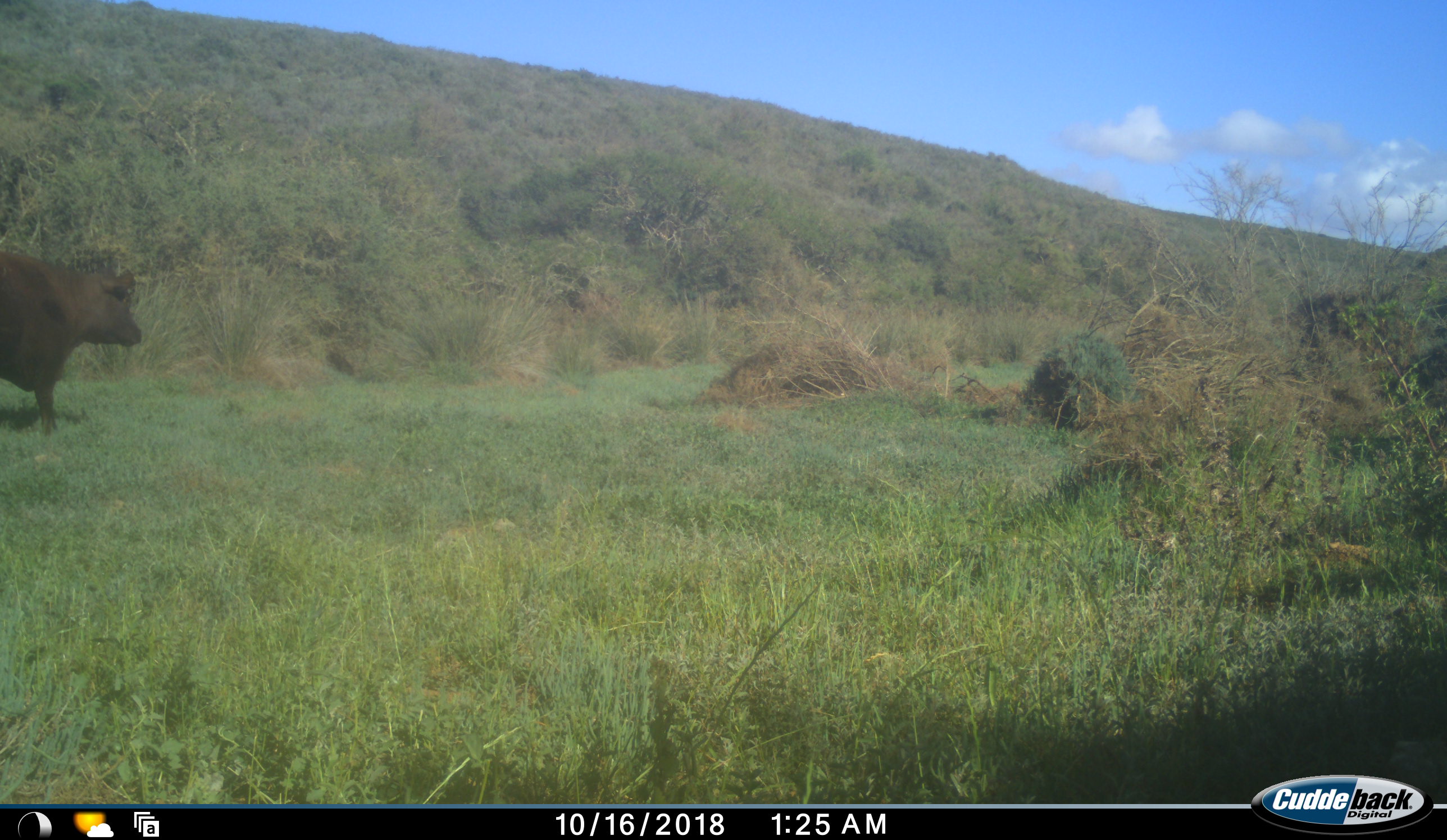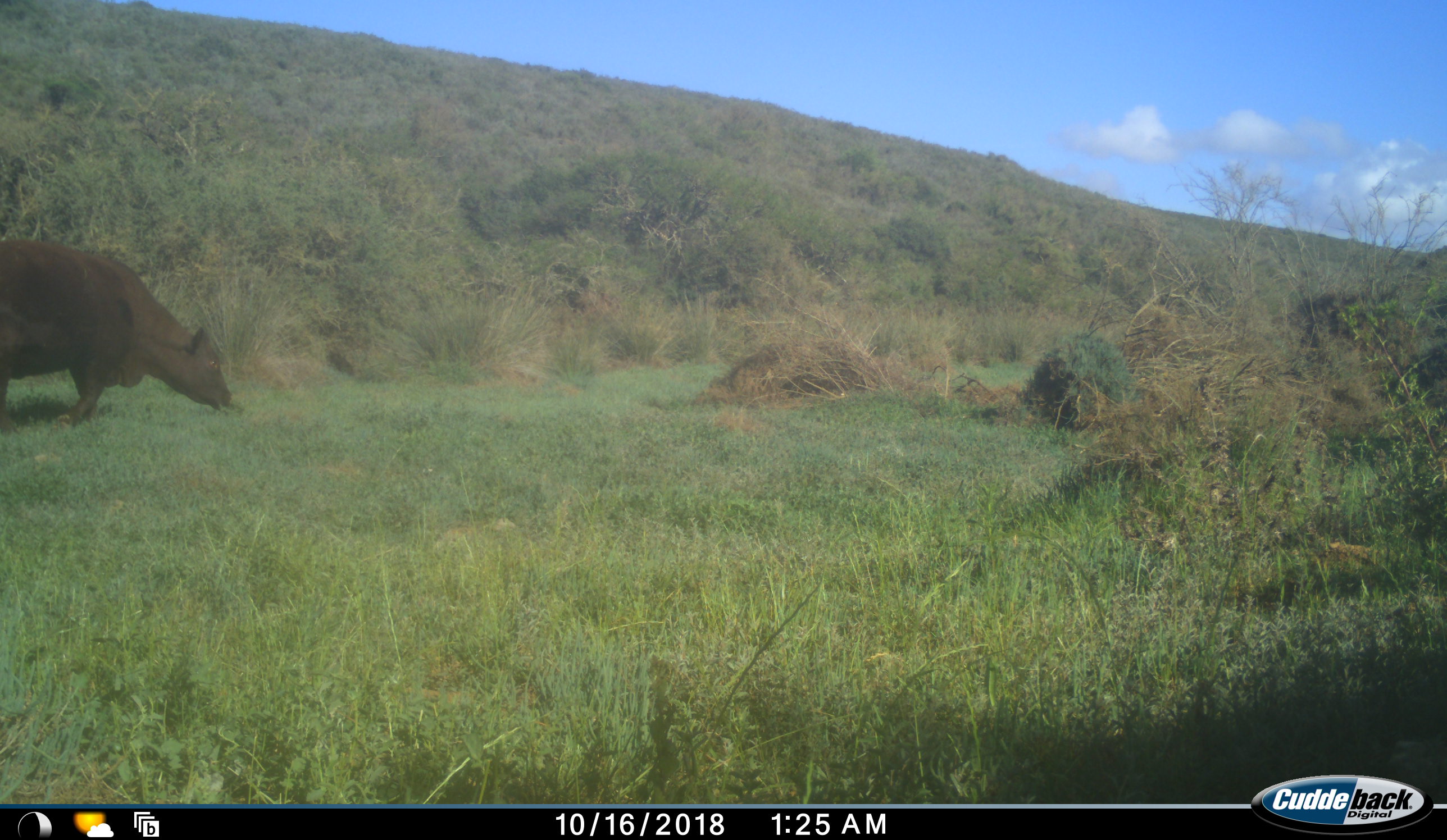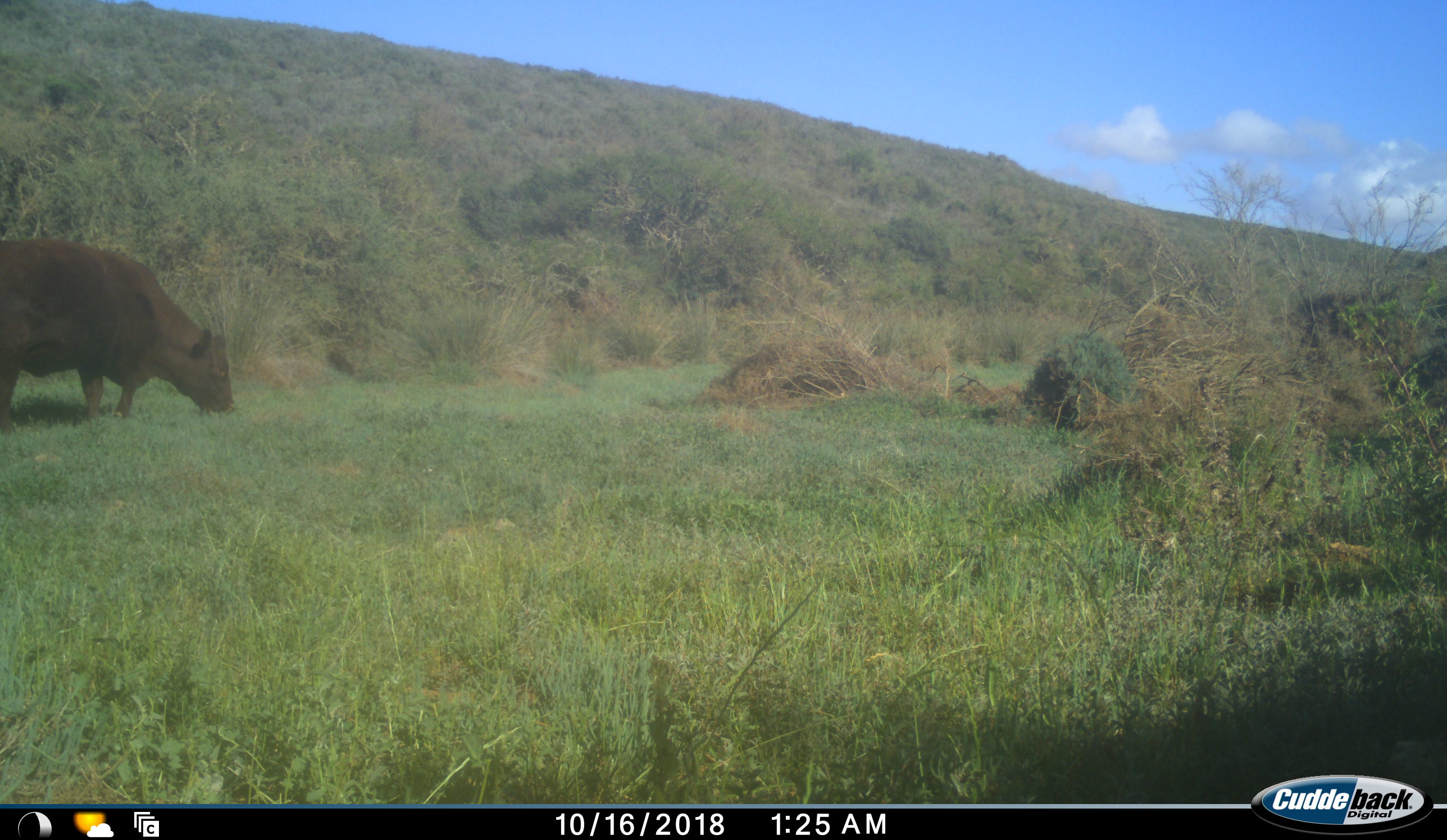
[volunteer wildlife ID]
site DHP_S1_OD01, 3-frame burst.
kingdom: Animalia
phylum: Chordata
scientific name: Vertebrata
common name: domestic animal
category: domesticanimal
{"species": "domesticanimal (domestic animal) (Vertebrata)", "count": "1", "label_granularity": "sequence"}